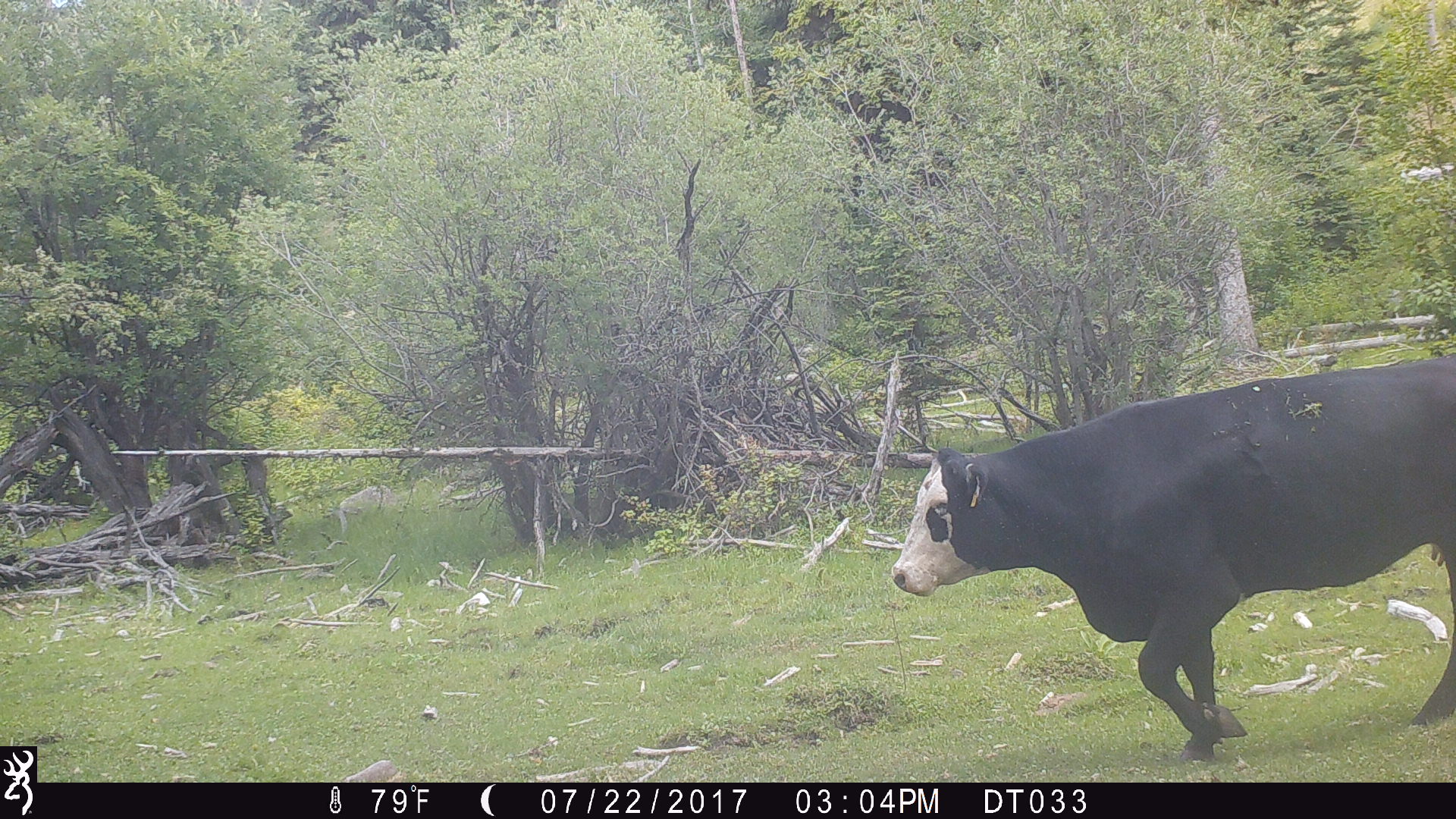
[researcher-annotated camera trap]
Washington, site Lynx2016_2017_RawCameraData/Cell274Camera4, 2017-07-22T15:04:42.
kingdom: Animalia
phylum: Chordata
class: Mammalia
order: Artiodactyla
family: Bovidae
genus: Bos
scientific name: Bos taurus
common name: domestic cattle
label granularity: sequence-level